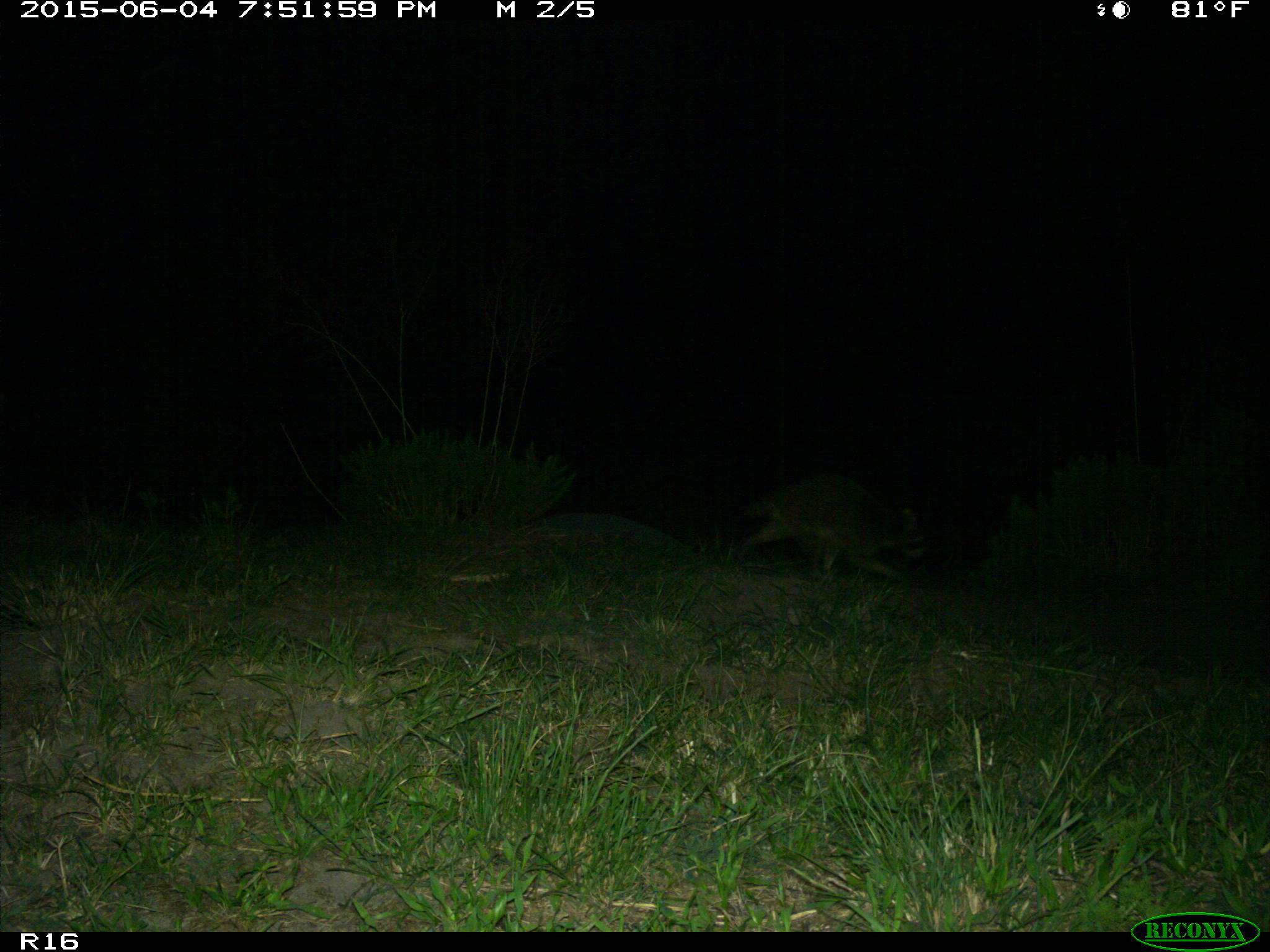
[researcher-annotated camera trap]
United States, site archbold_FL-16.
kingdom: Animalia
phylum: Chordata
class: Mammalia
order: Carnivora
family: Procyonidae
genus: Procyon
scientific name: Procyon lotor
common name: common raccoon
Procyon lotor (common raccoon).